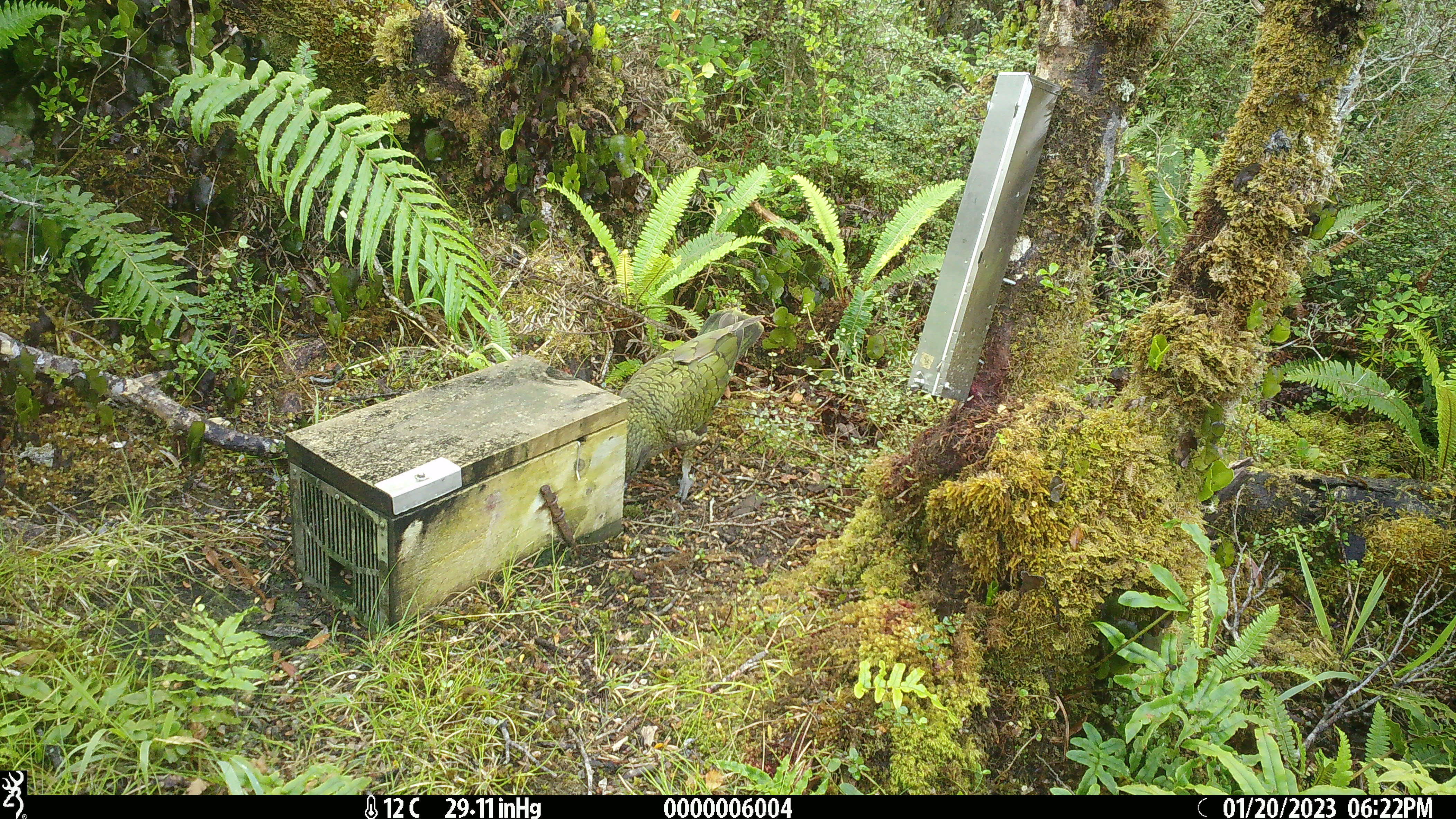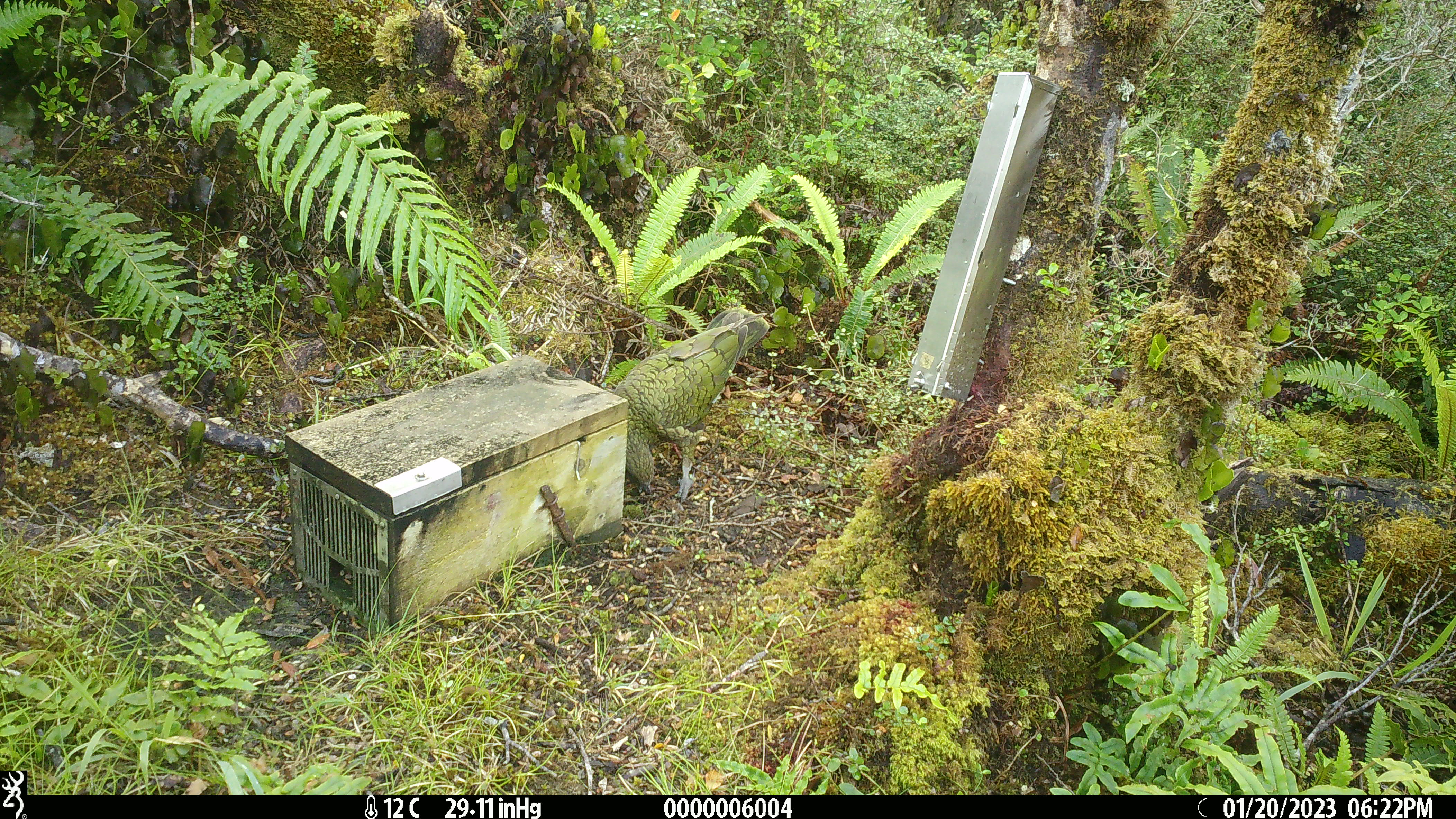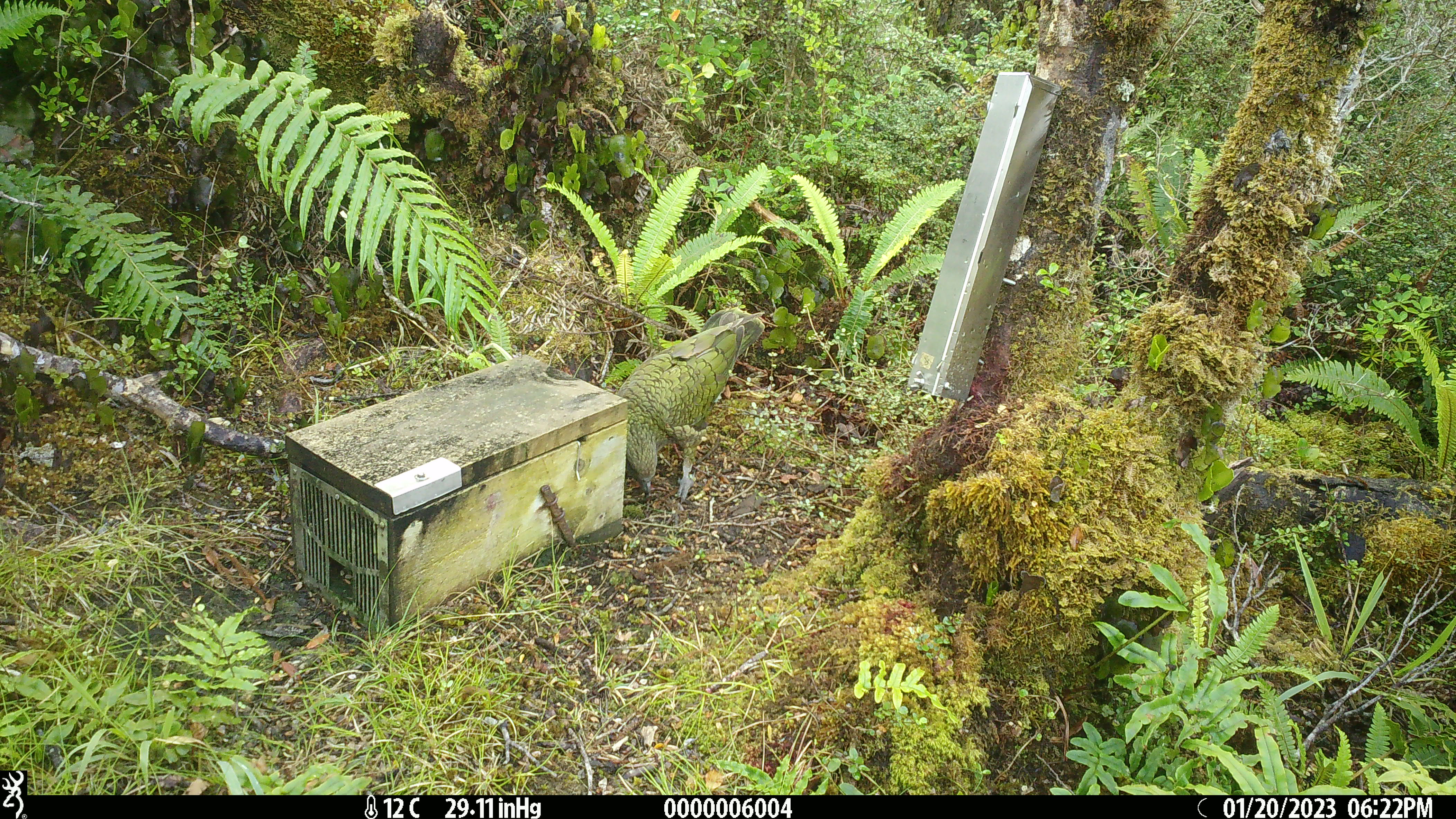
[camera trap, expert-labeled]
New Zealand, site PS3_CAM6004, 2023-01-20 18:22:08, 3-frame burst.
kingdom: Animalia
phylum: Chordata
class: Aves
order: Psittaciformes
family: Strigopidae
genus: Nestor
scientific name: Nestor notabilis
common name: kea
Kea (Nestor notabilis).